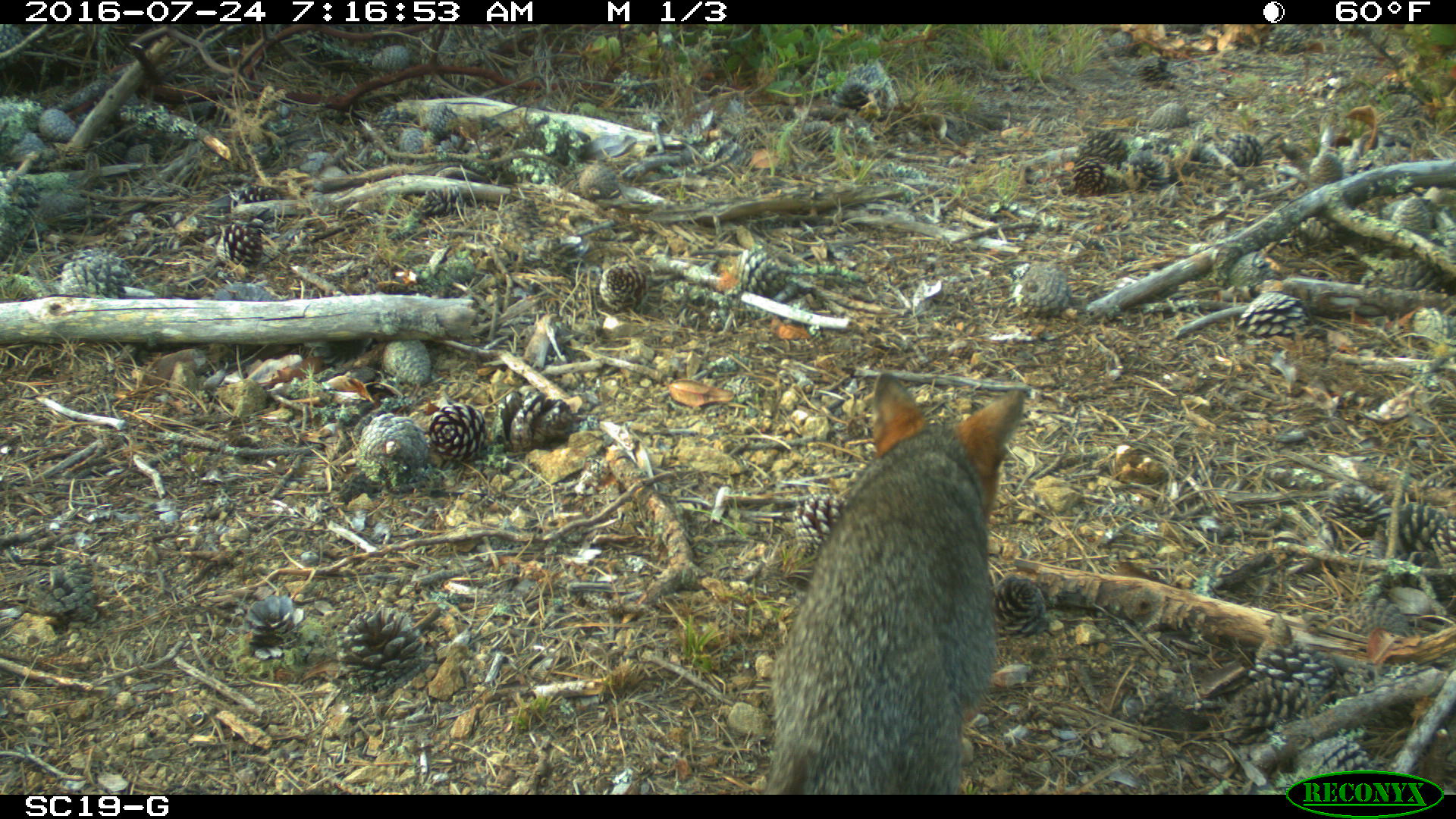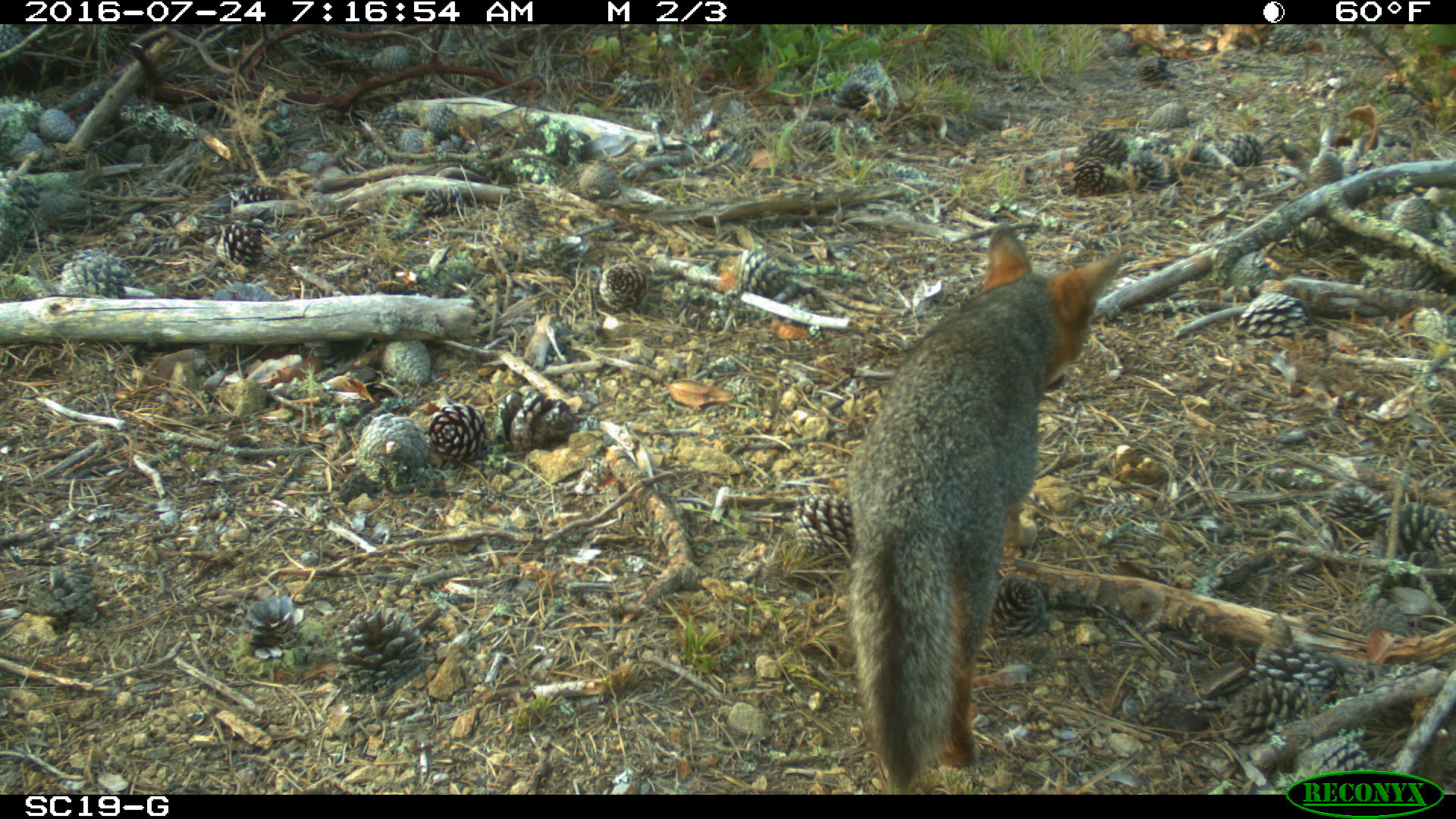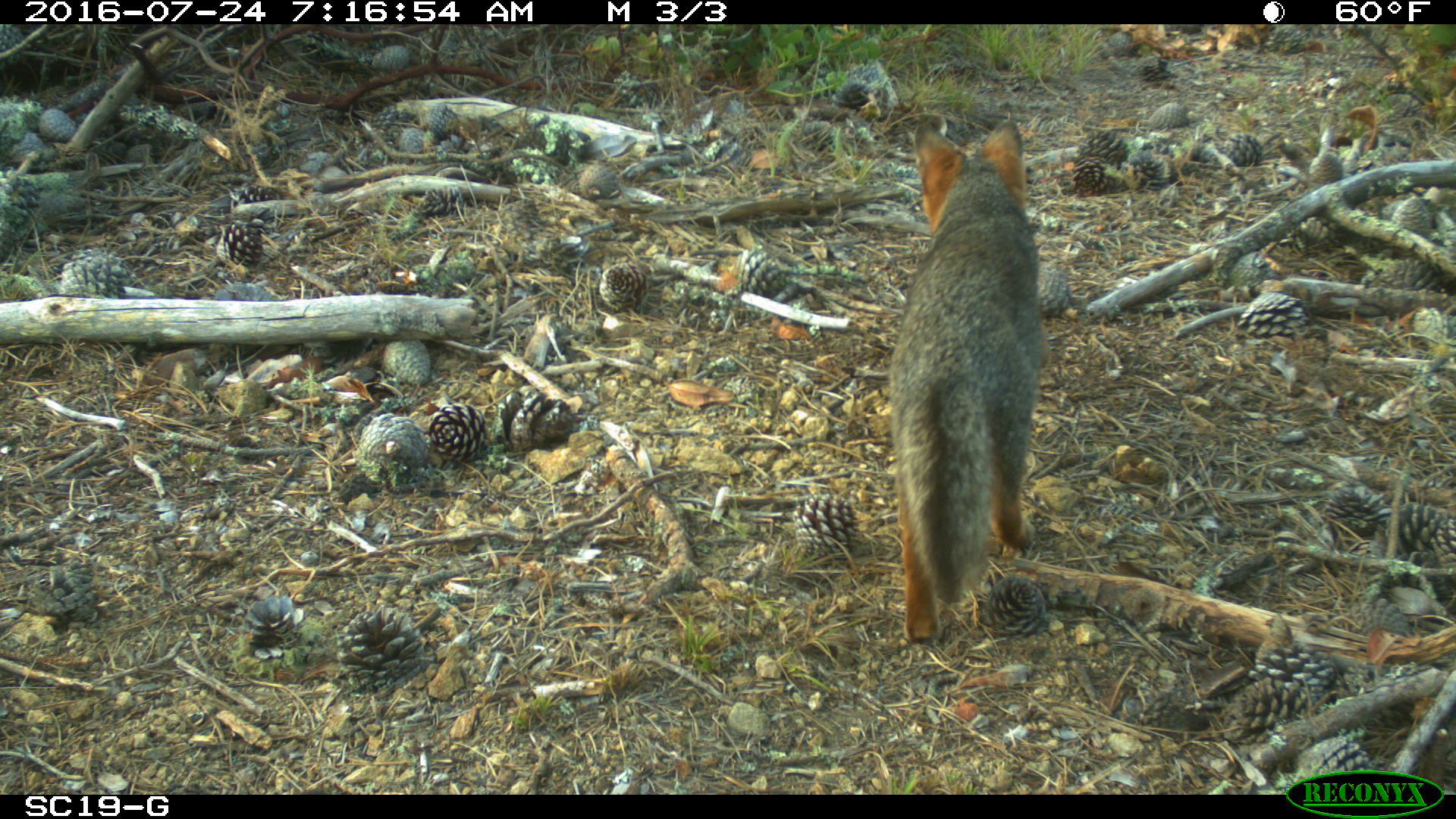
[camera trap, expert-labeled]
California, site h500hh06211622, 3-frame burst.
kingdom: Animalia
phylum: Chordata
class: Mammalia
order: Carnivora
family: Canidae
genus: Urocyon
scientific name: Urocyon littoralis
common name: island fox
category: fox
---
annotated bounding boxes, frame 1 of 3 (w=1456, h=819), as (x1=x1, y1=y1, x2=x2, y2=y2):
fox: (x1=764, y1=372, x2=1025, y2=795)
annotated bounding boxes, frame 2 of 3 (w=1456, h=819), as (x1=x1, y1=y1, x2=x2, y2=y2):
fox: (x1=843, y1=221, x2=1123, y2=792)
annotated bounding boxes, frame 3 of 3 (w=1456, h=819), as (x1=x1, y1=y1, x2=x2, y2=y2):
fox: (x1=886, y1=120, x2=1050, y2=644)